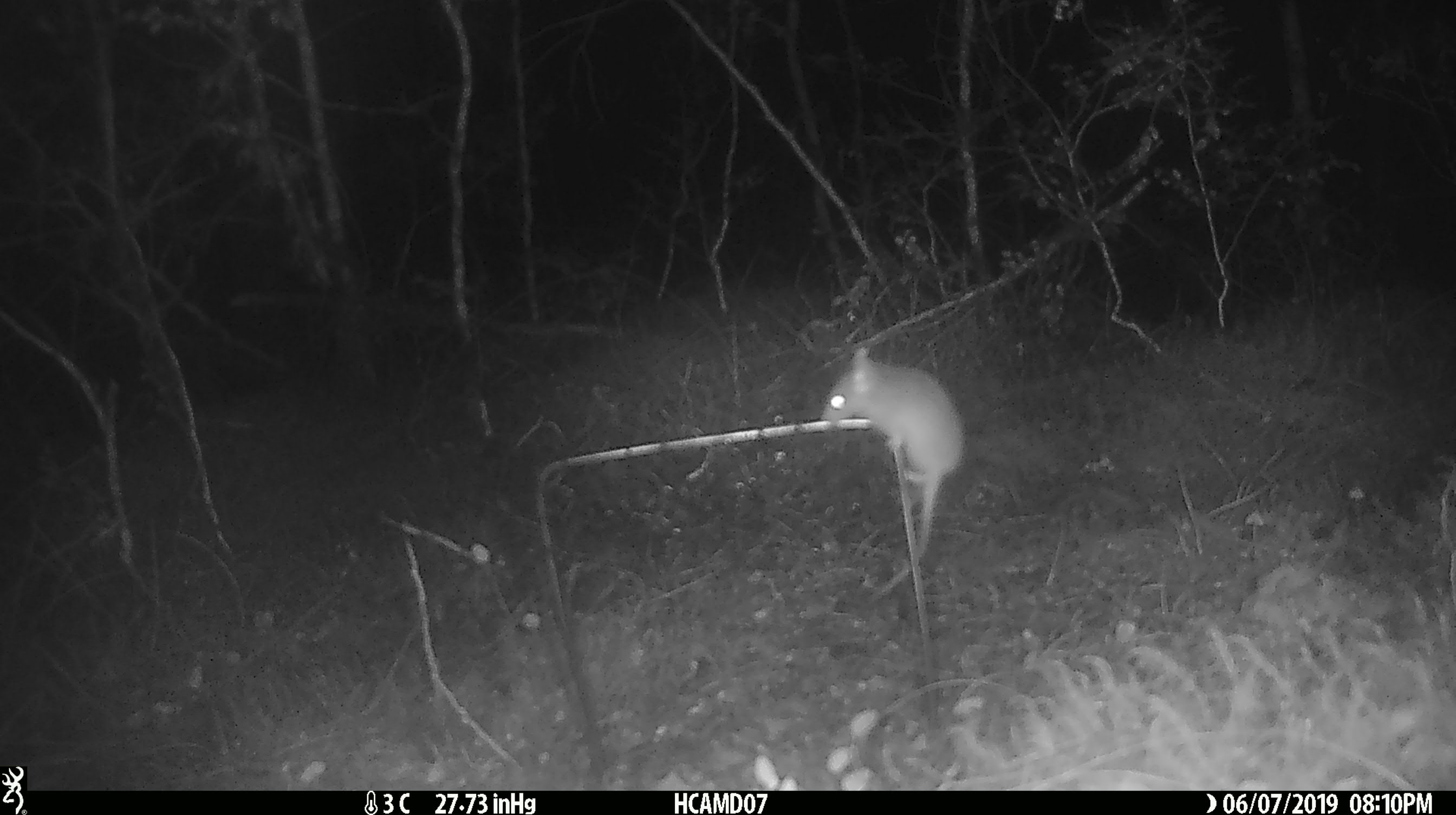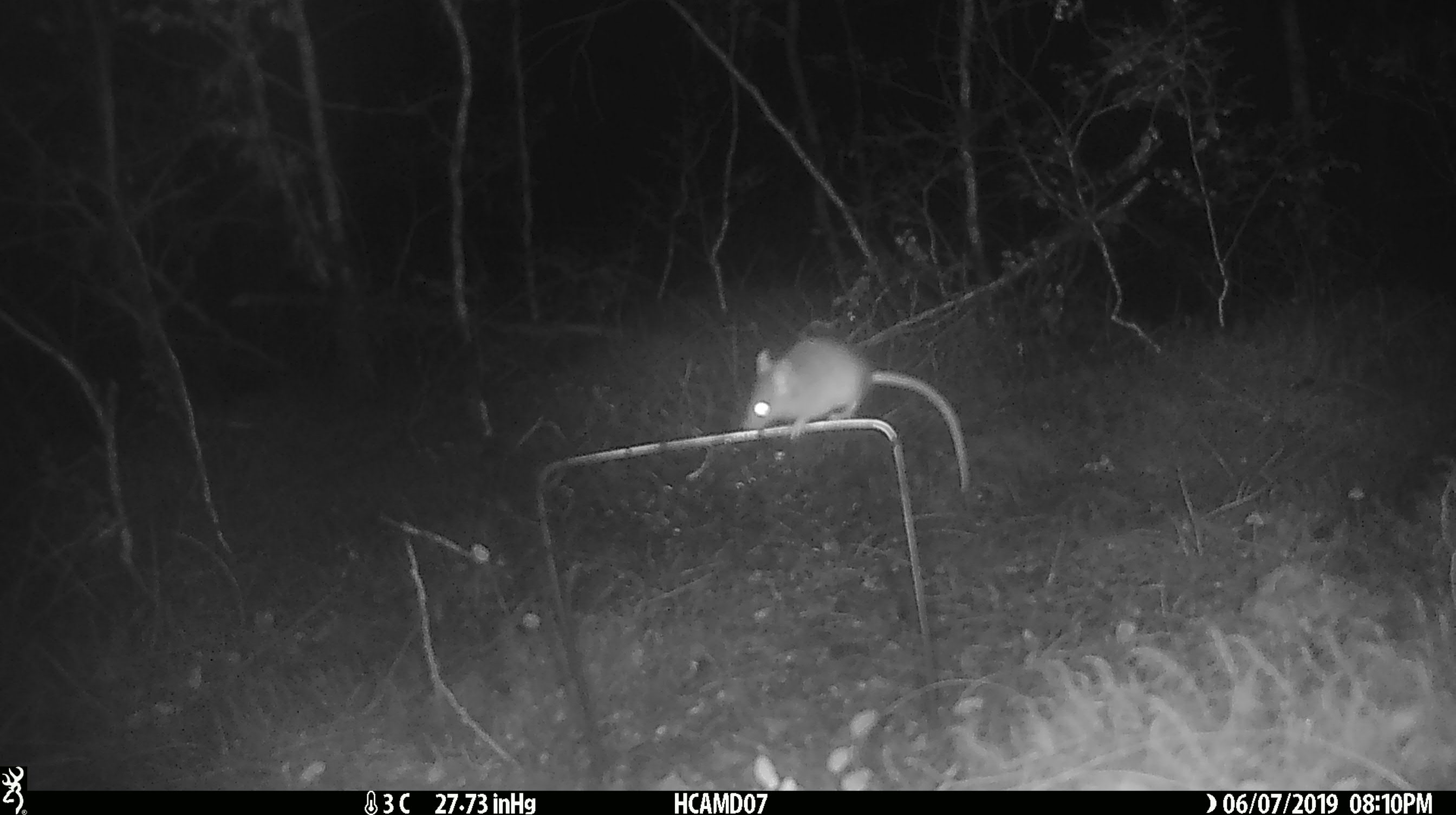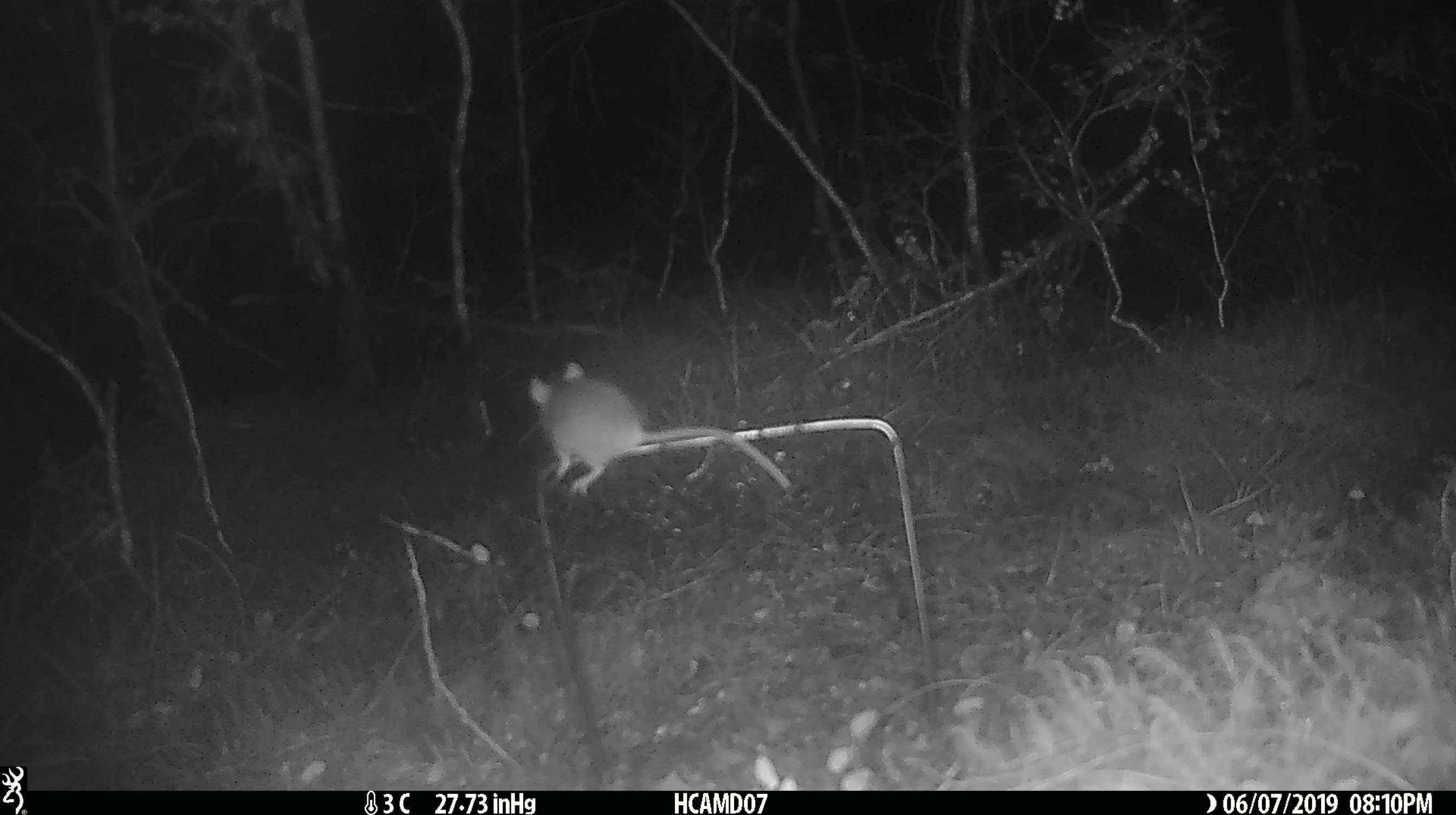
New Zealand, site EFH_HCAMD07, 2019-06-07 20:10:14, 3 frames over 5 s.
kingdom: Animalia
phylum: Chordata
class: Mammalia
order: Rodentia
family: Muridae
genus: Mus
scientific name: Mus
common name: mouse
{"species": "mouse (Mus)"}